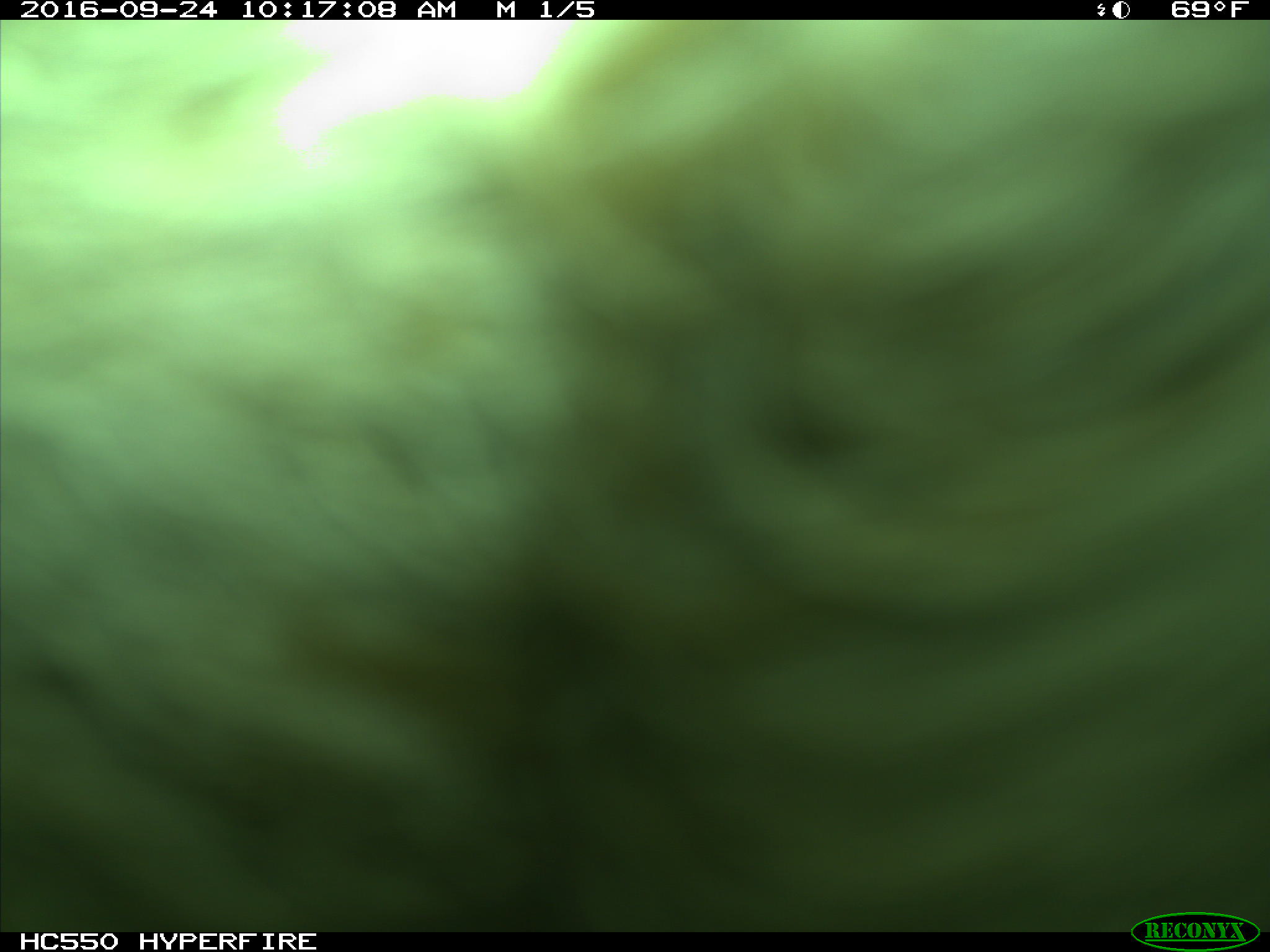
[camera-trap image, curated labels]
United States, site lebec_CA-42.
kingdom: Animalia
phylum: Chordata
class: Mammalia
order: Artiodactyla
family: Bovidae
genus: Bos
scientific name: Bos taurus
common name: domestic cow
Bos taurus (domestic cow).